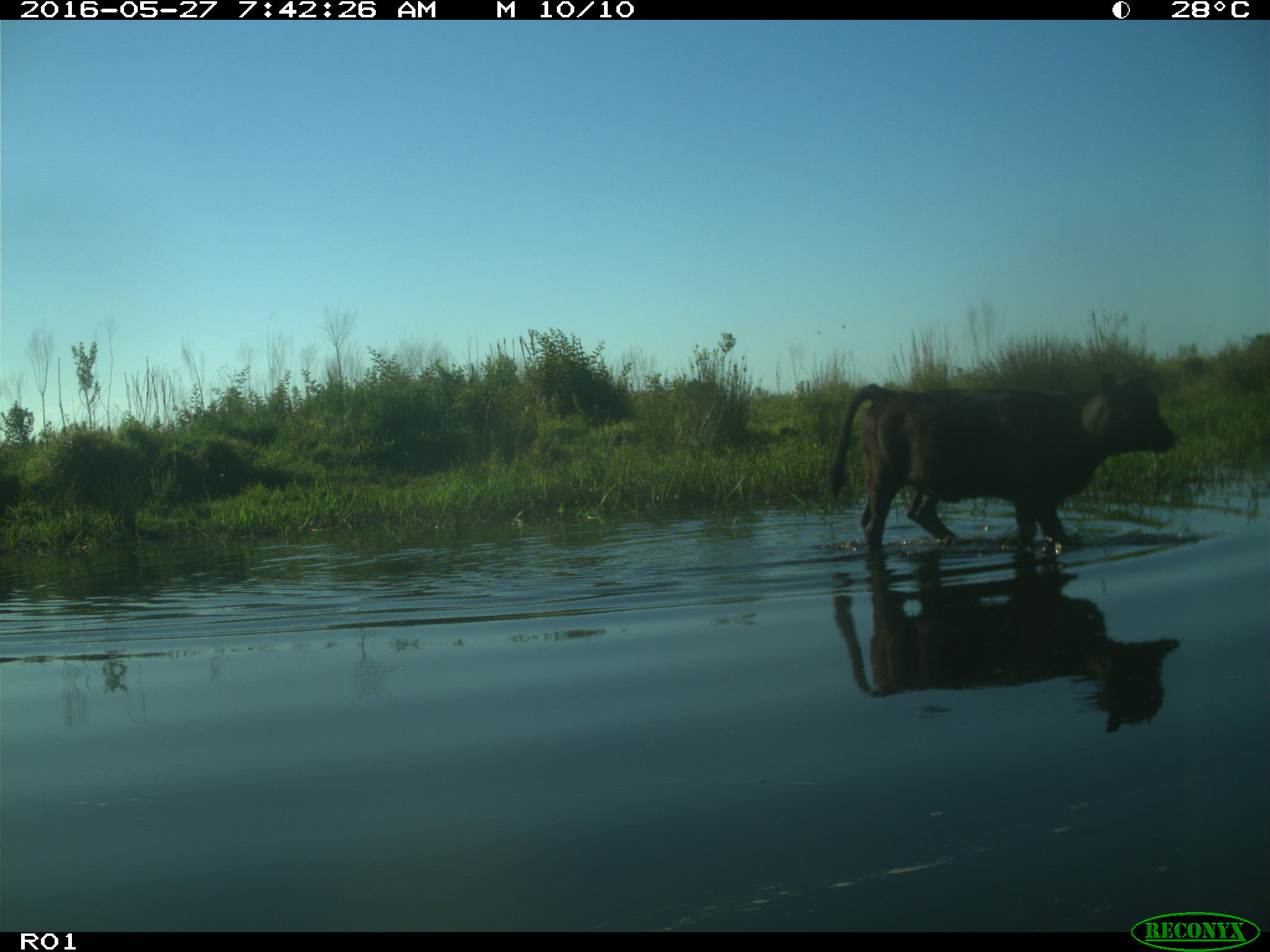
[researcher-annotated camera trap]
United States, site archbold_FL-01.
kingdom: Animalia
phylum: Chordata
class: Mammalia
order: Artiodactyla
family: Bovidae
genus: Bos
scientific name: Bos taurus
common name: domestic cow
Bos taurus (domestic cow).